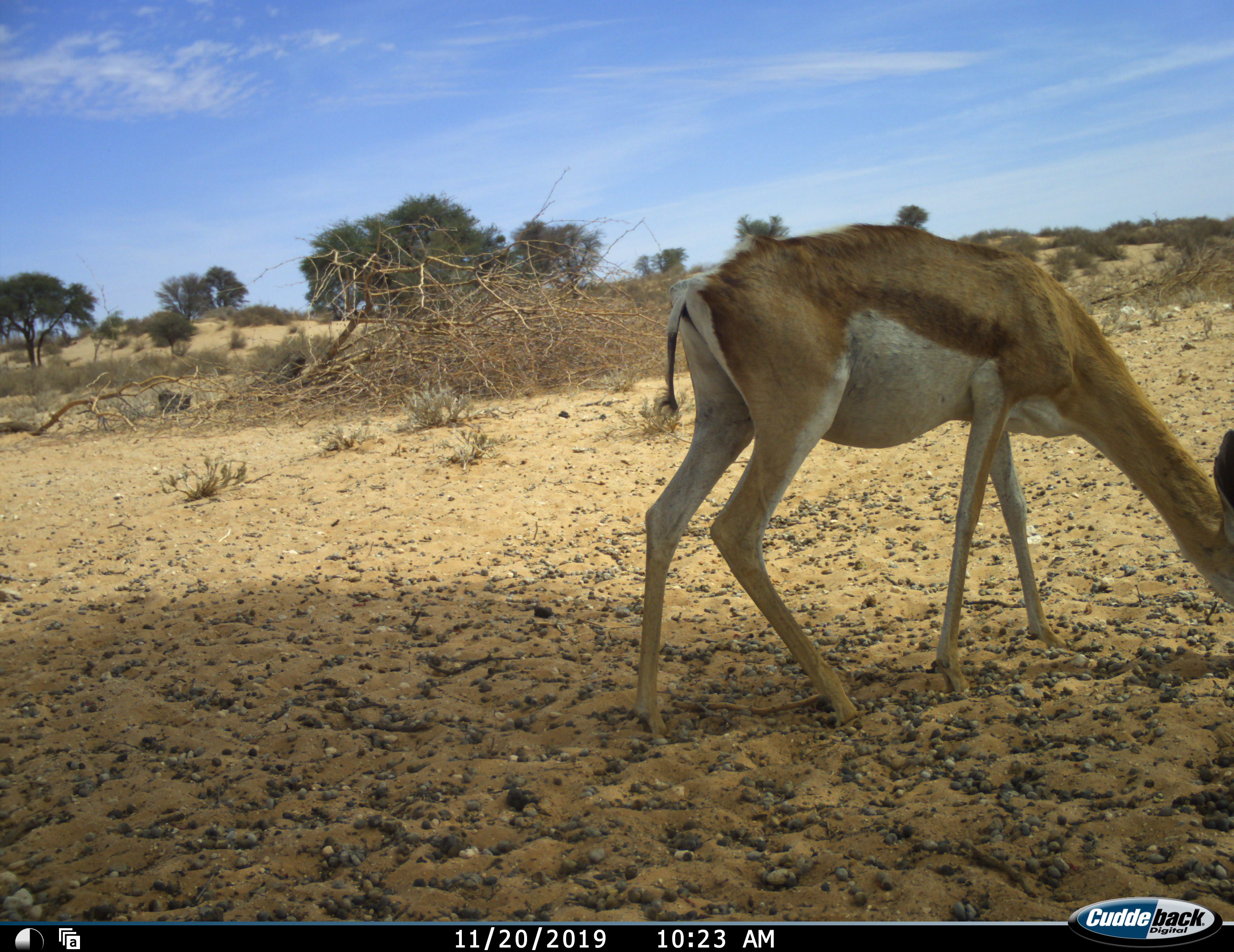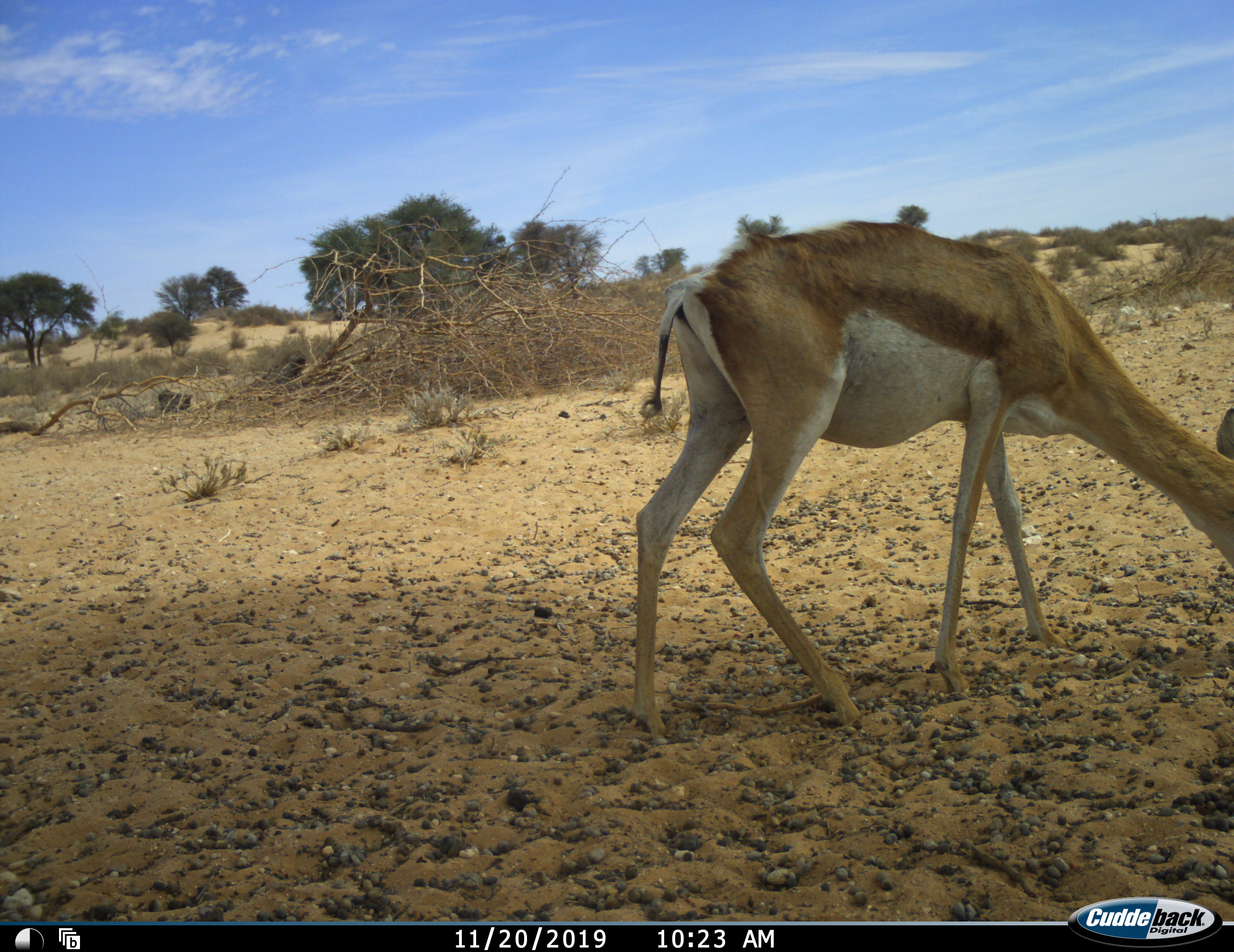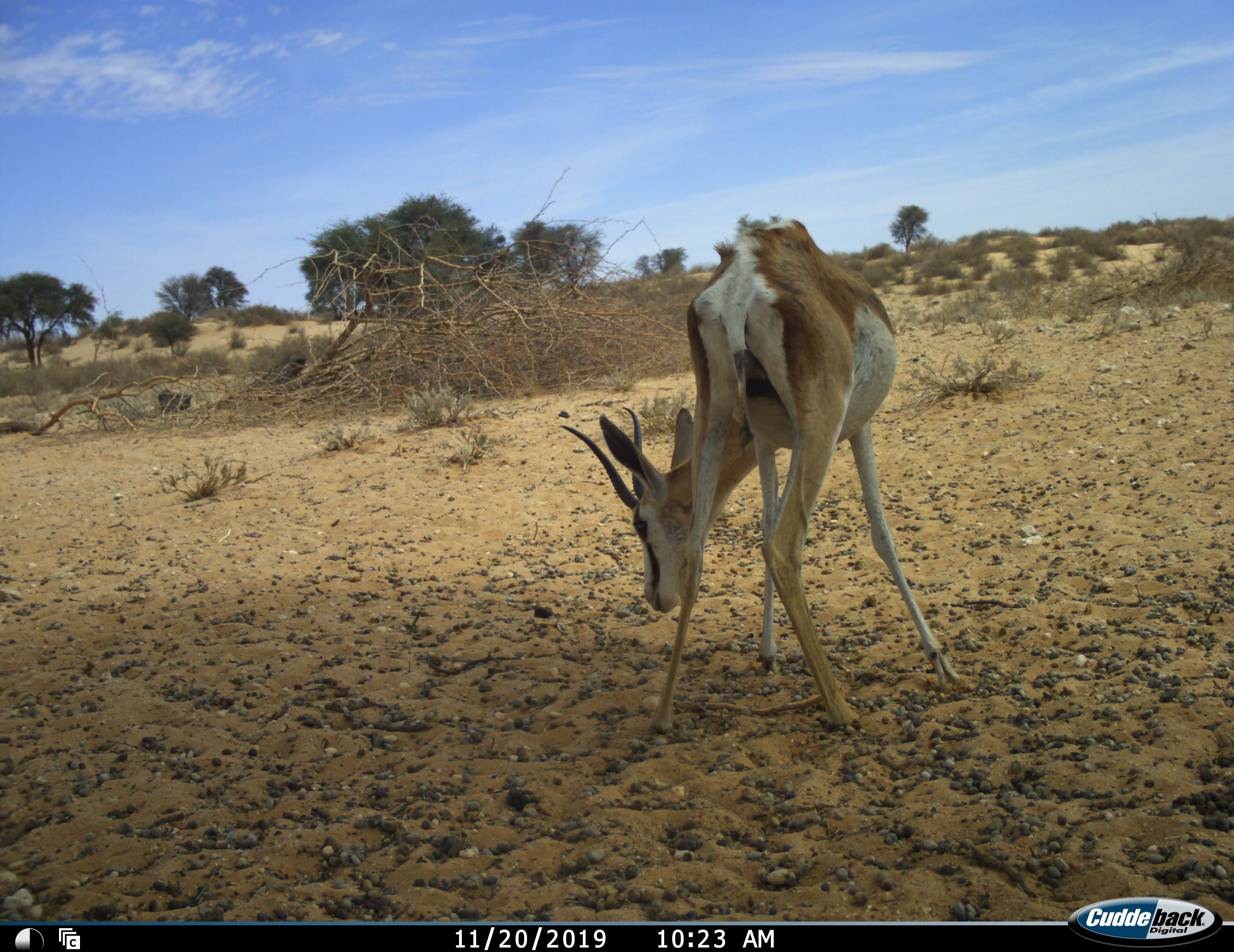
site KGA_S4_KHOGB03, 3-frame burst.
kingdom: Animalia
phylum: Chordata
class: Mammalia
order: Artiodactyla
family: Bovidae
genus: Antidorcas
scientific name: Antidorcas marsupialis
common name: springbok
Springbok (Antidorcas marsupialis), count 1. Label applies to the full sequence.